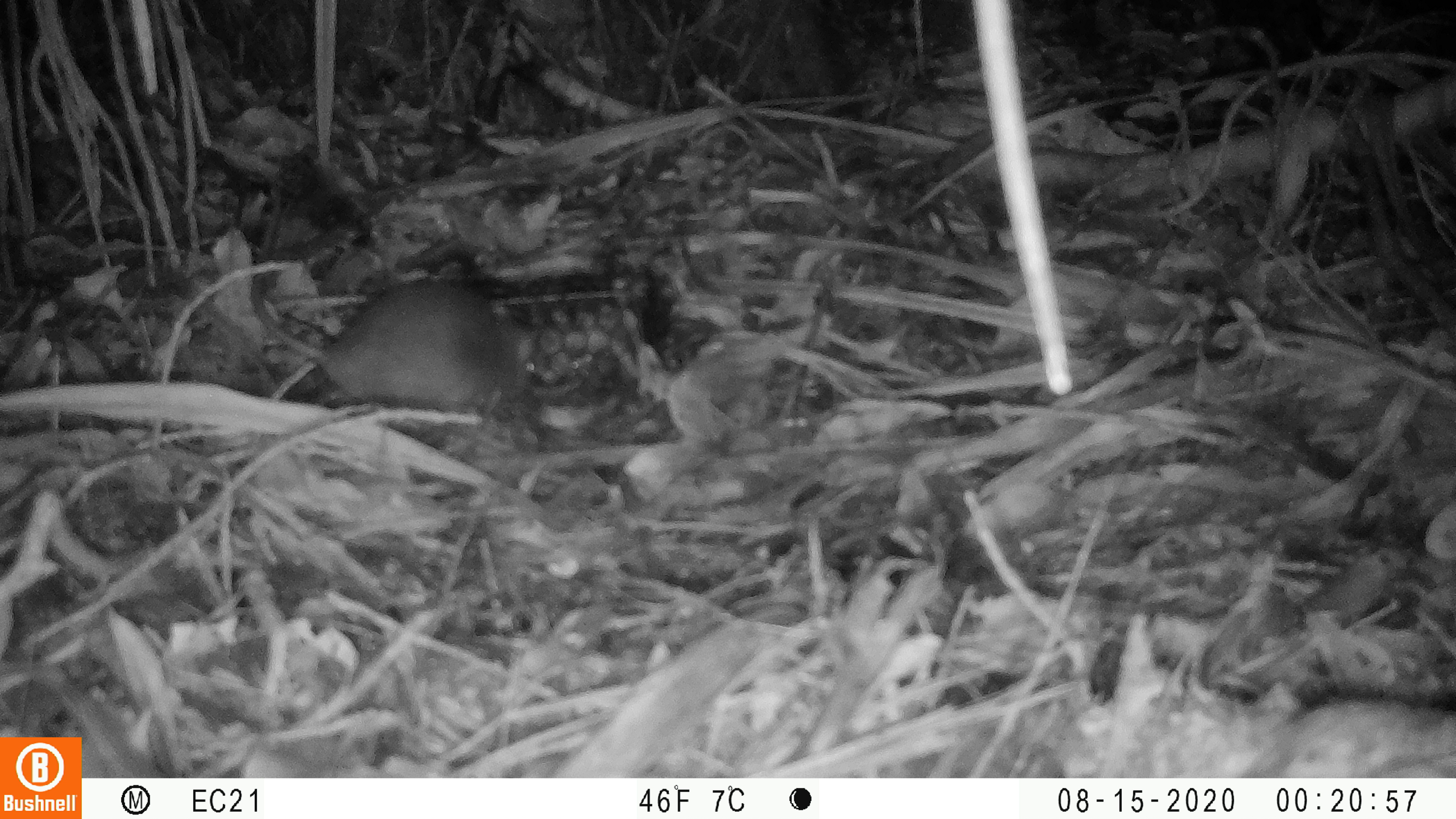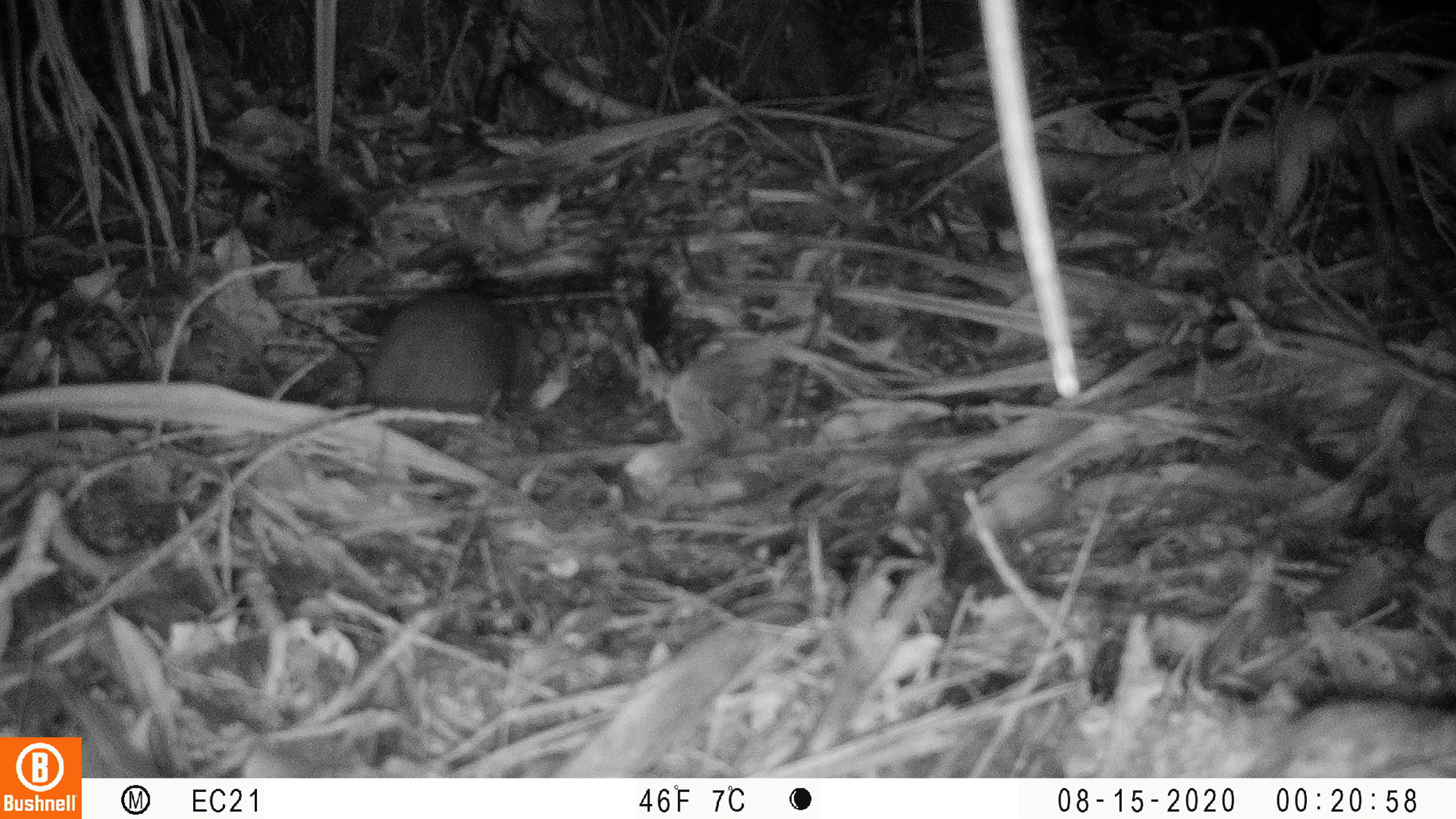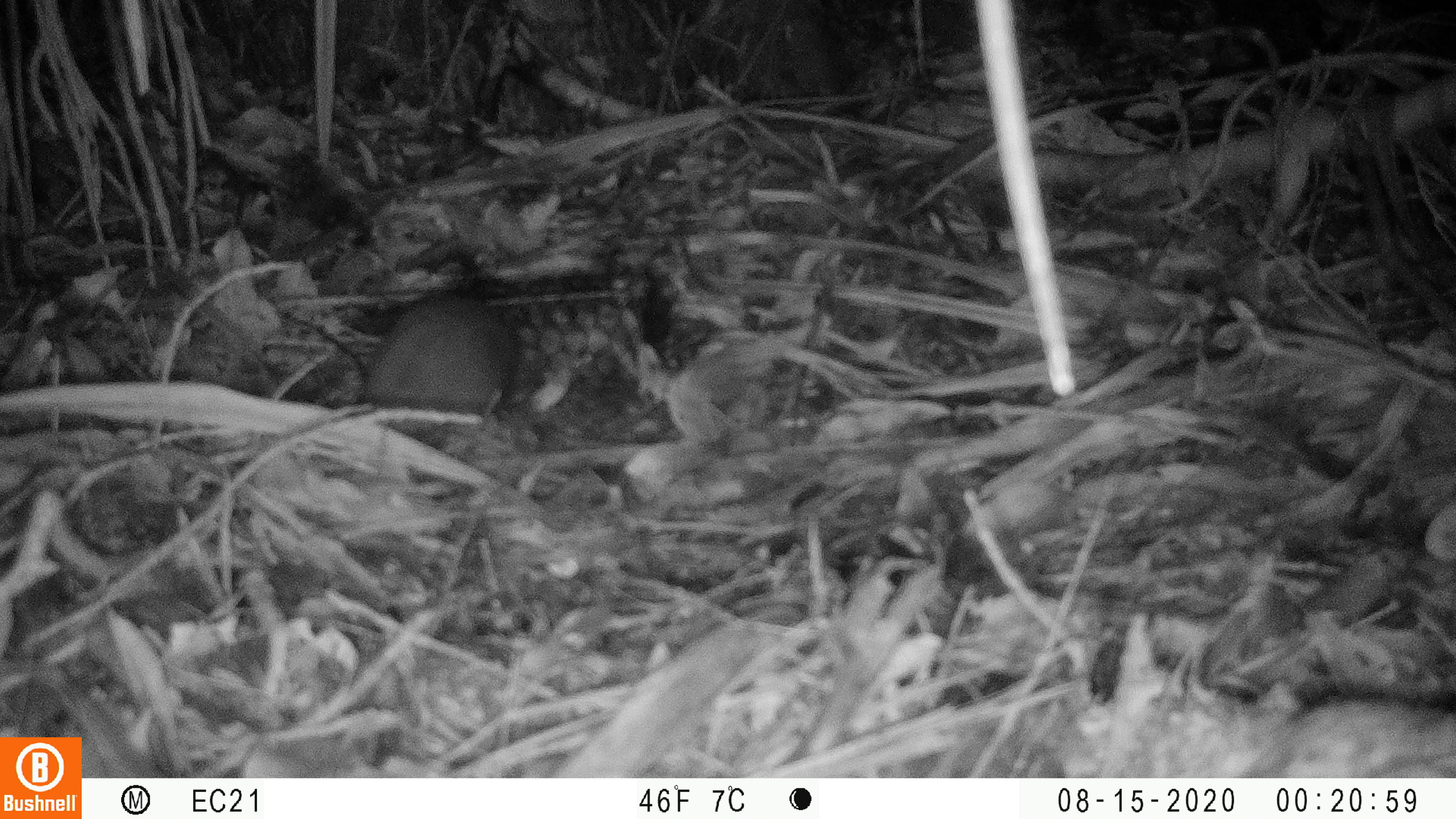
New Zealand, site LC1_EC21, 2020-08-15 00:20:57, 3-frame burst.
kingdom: Animalia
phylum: Chordata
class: Mammalia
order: Rodentia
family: Muridae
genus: Rattus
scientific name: Rattus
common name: rat